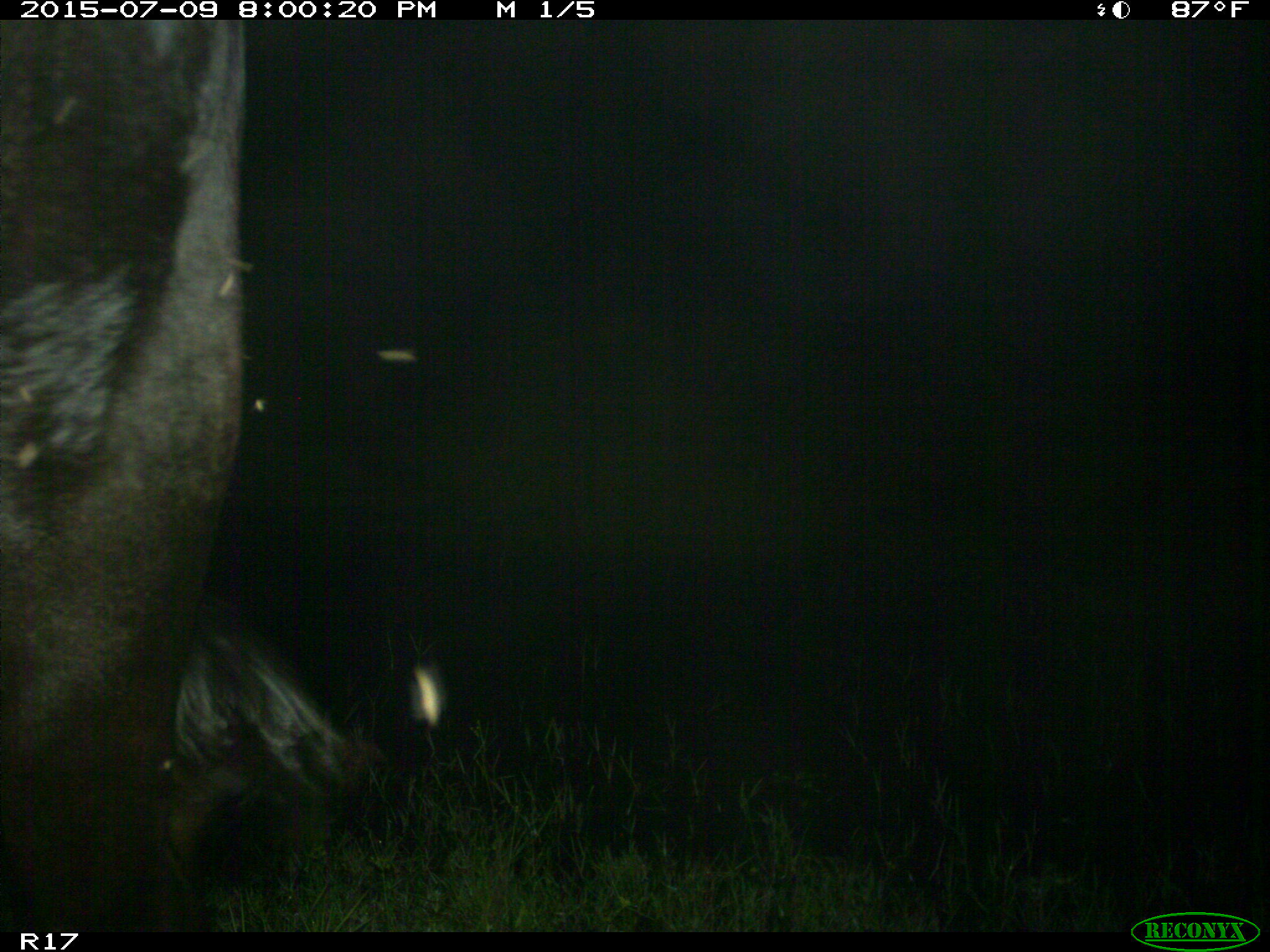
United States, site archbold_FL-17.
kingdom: Animalia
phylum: Chordata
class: Mammalia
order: Artiodactyla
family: Bovidae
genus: Bos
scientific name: Bos taurus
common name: domestic cow